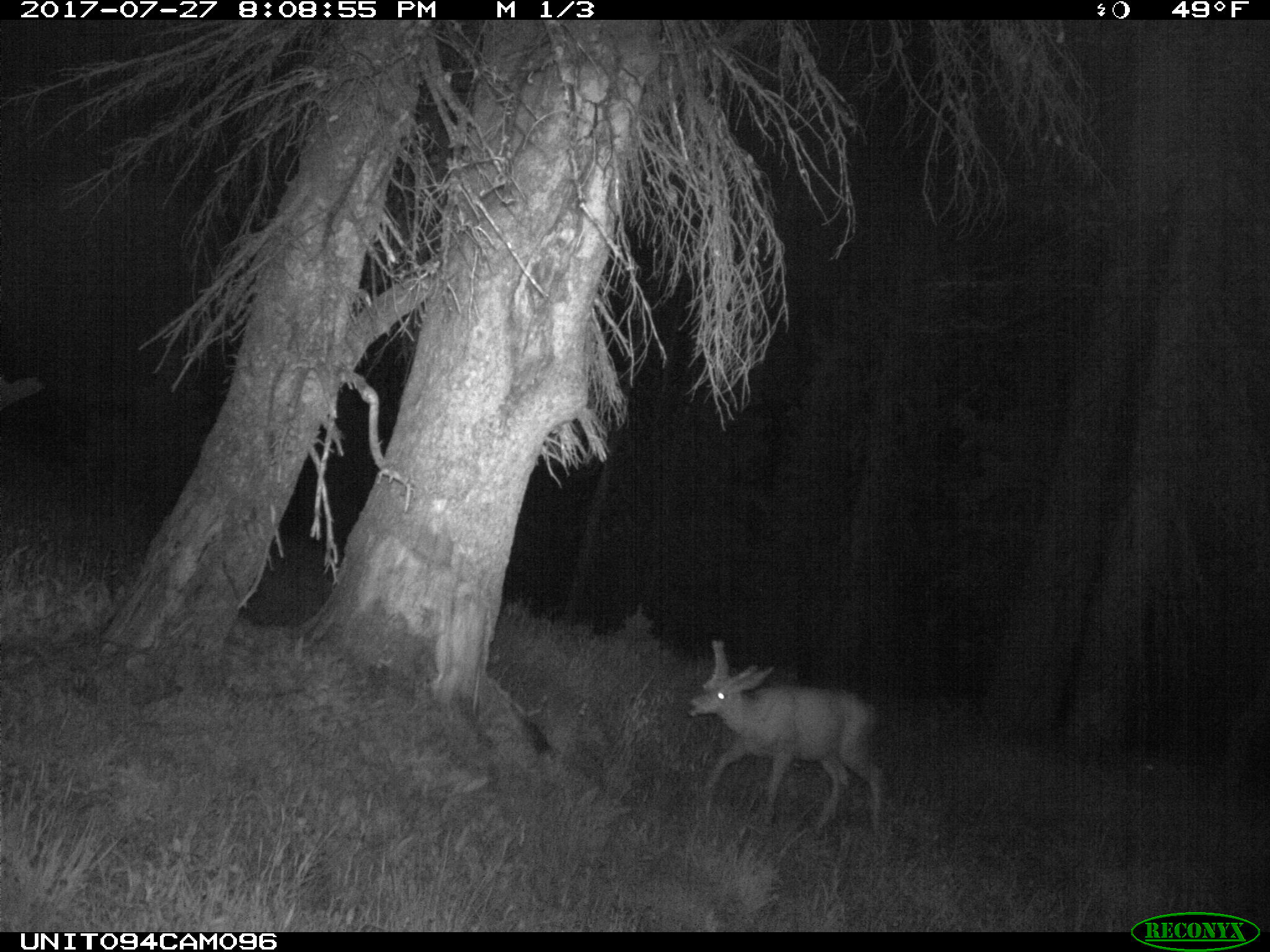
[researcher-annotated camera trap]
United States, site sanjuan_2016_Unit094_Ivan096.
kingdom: Animalia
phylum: Chordata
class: Mammalia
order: Artiodactyla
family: Cervidae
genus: Odocoileus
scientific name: Odocoileus hemionus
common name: mule deer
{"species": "Odocoileus hemionus (mule deer)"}